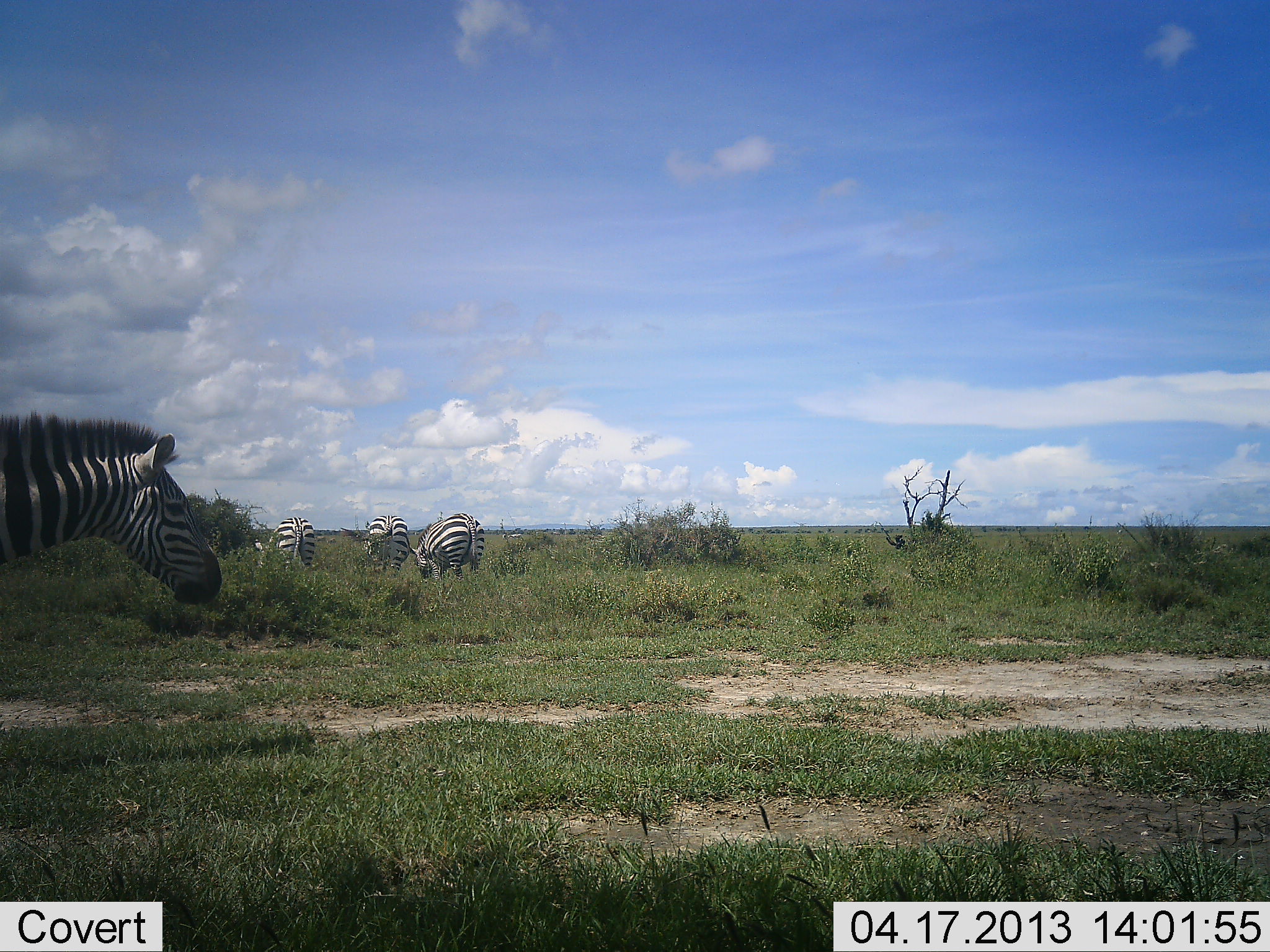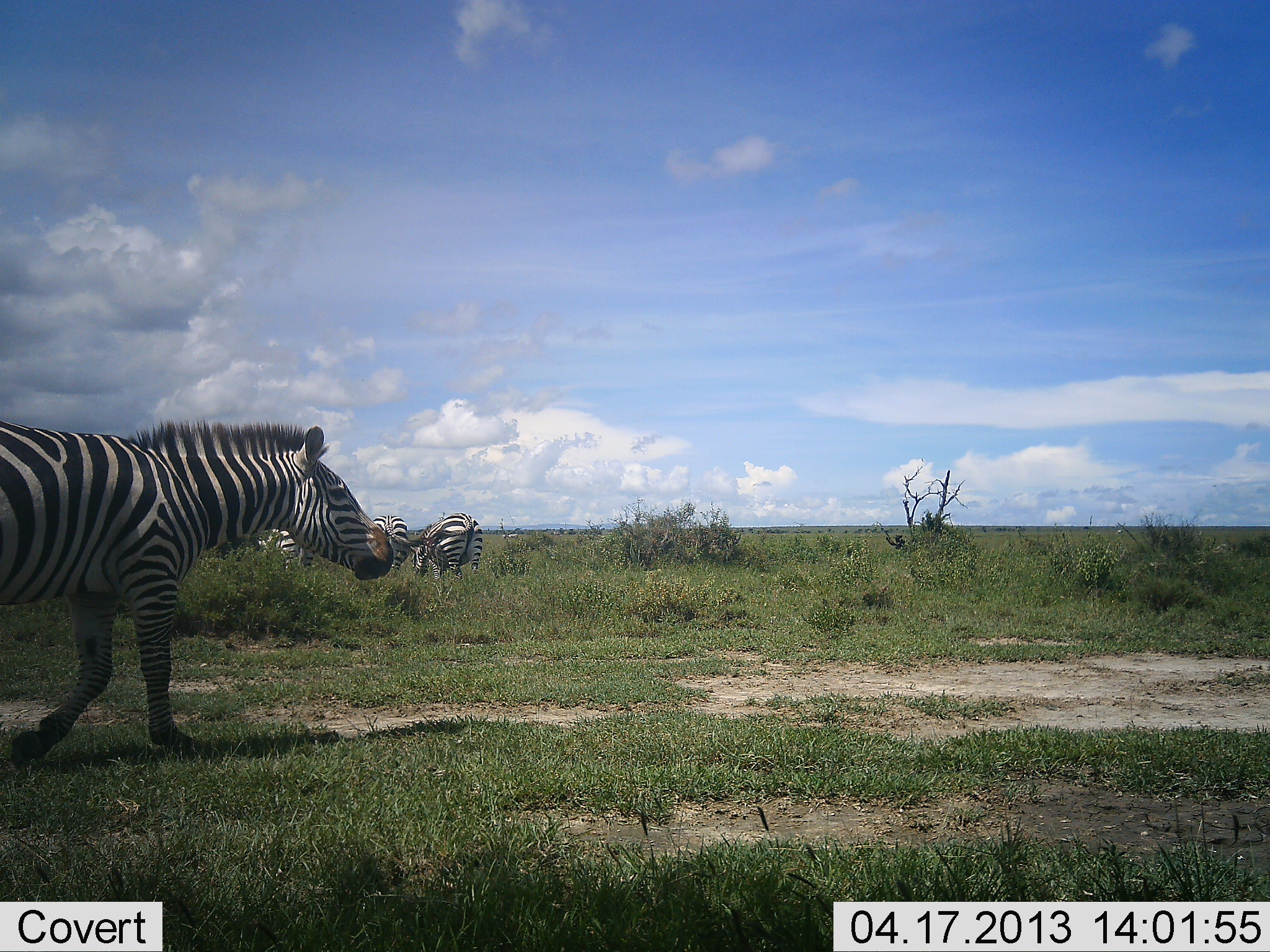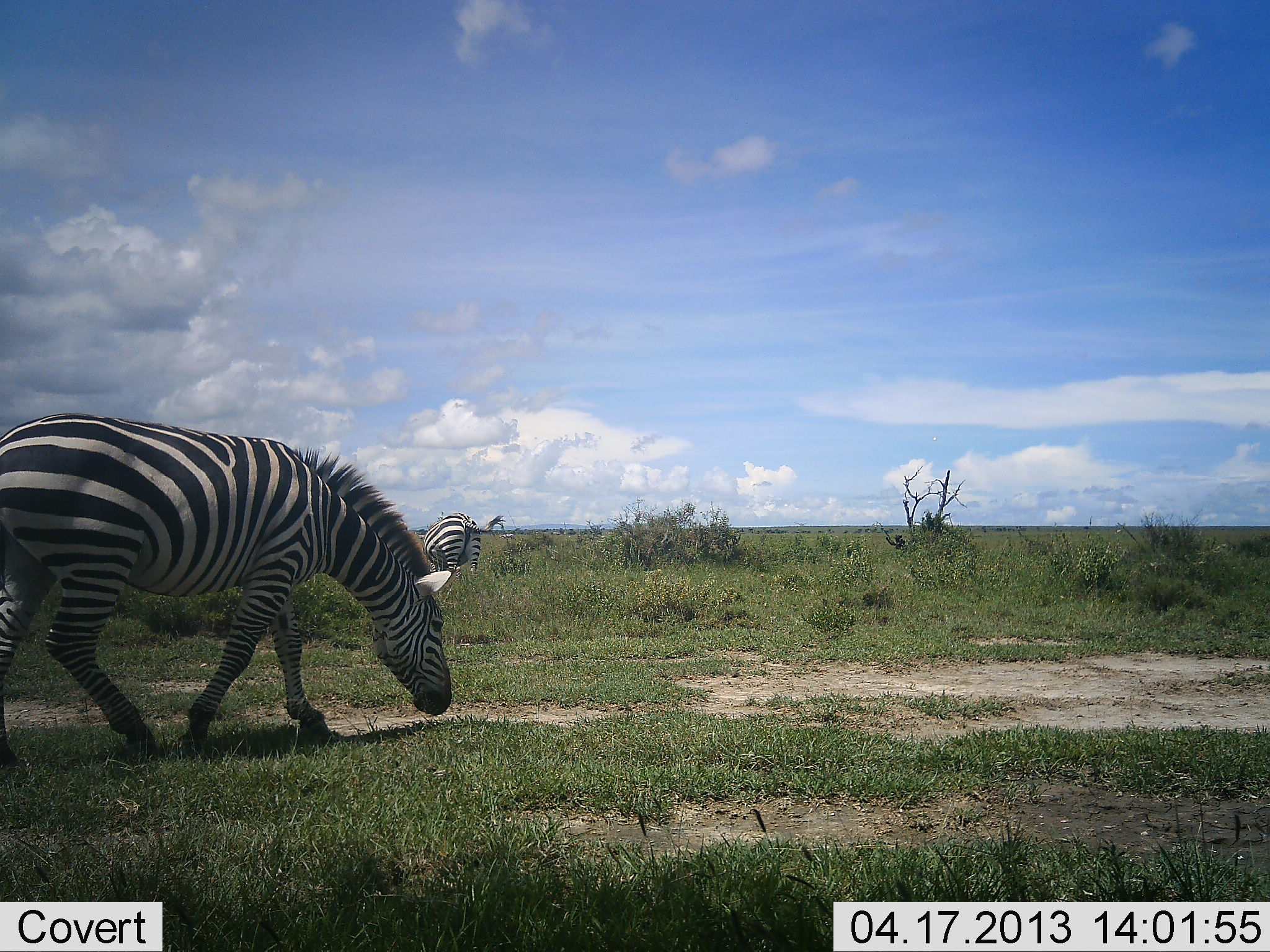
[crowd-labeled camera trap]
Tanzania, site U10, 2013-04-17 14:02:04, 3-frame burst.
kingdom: Animalia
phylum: Chordata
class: Mammalia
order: Perissodactyla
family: Equidae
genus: Equus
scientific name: Equus quagga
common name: plains zebra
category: zebra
Zebra (plains zebra) (Equus quagga), count 4. Behavior (volunteer vote fractions): standing 35%, resting 6%, moving 80%, interacting 4%. Young present (vote fraction): 0%. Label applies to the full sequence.